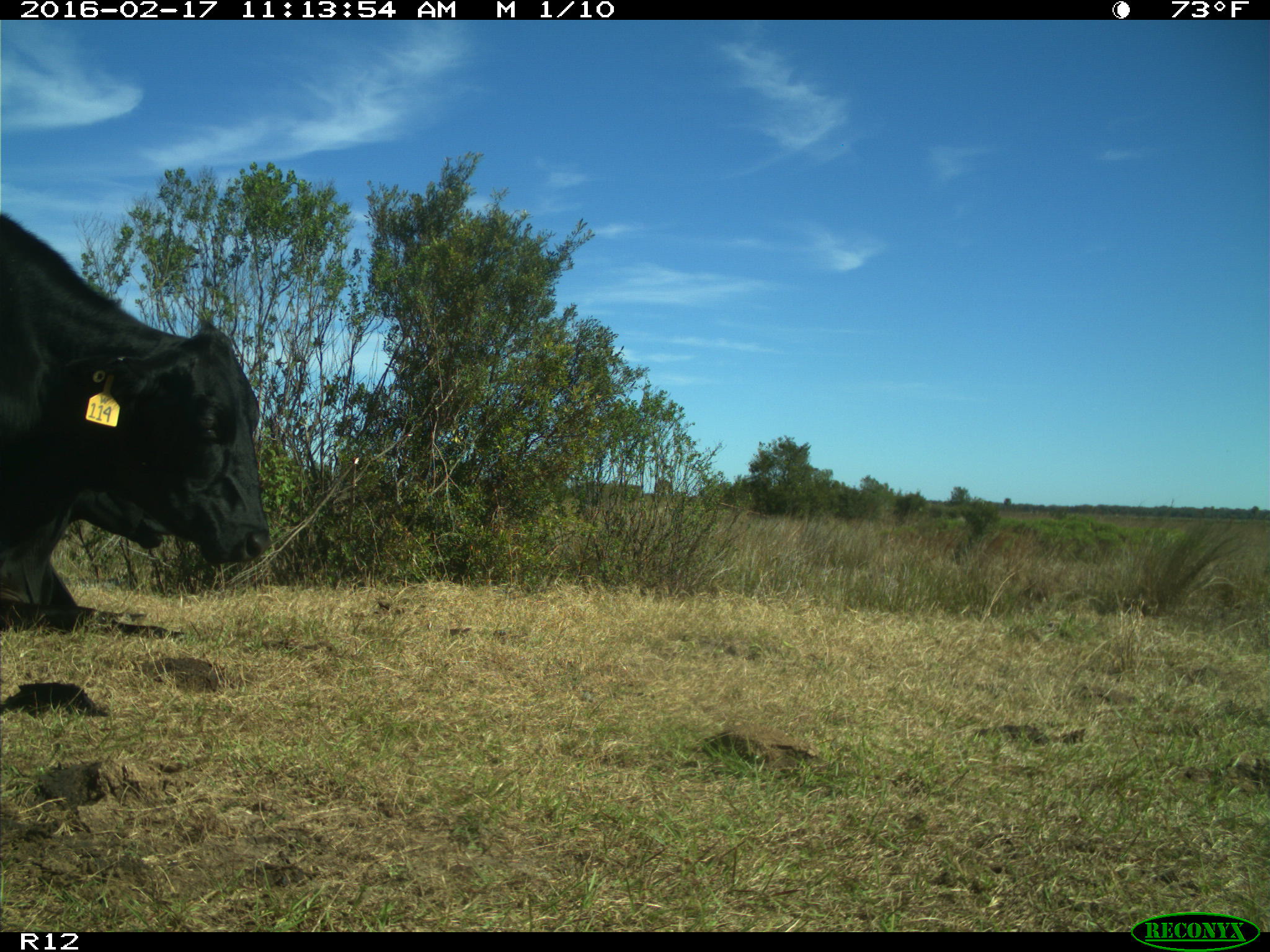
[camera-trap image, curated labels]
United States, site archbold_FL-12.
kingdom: Animalia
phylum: Chordata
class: Mammalia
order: Artiodactyla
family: Bovidae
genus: Bos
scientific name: Bos taurus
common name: domestic cow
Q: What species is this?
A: Bos taurus (domestic cow).